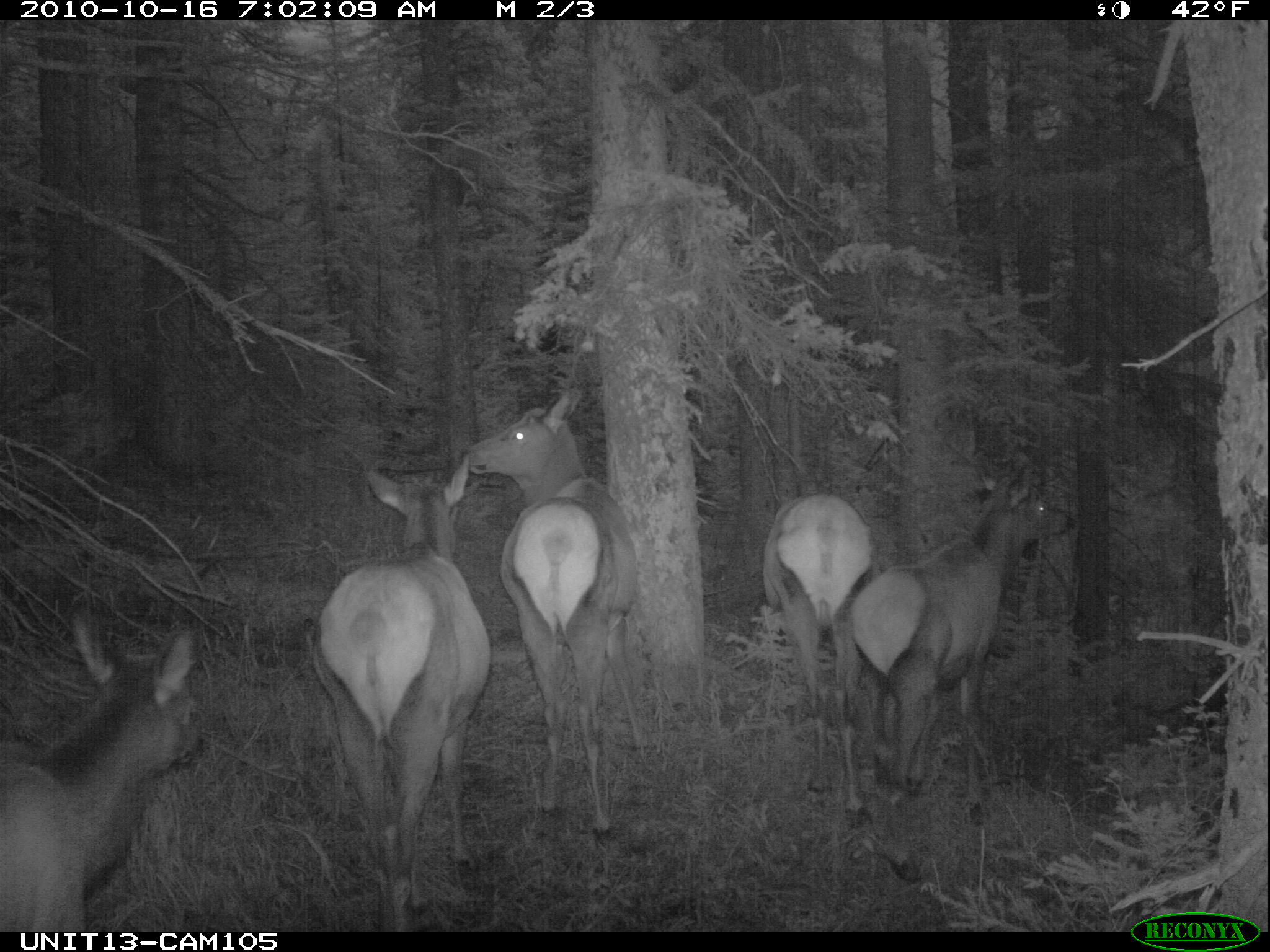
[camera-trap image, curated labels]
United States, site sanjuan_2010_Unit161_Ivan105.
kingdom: Animalia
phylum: Chordata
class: Mammalia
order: Artiodactyla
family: Cervidae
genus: Cervus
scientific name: Cervus elaphus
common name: red deer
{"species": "Cervus elaphus (red deer)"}